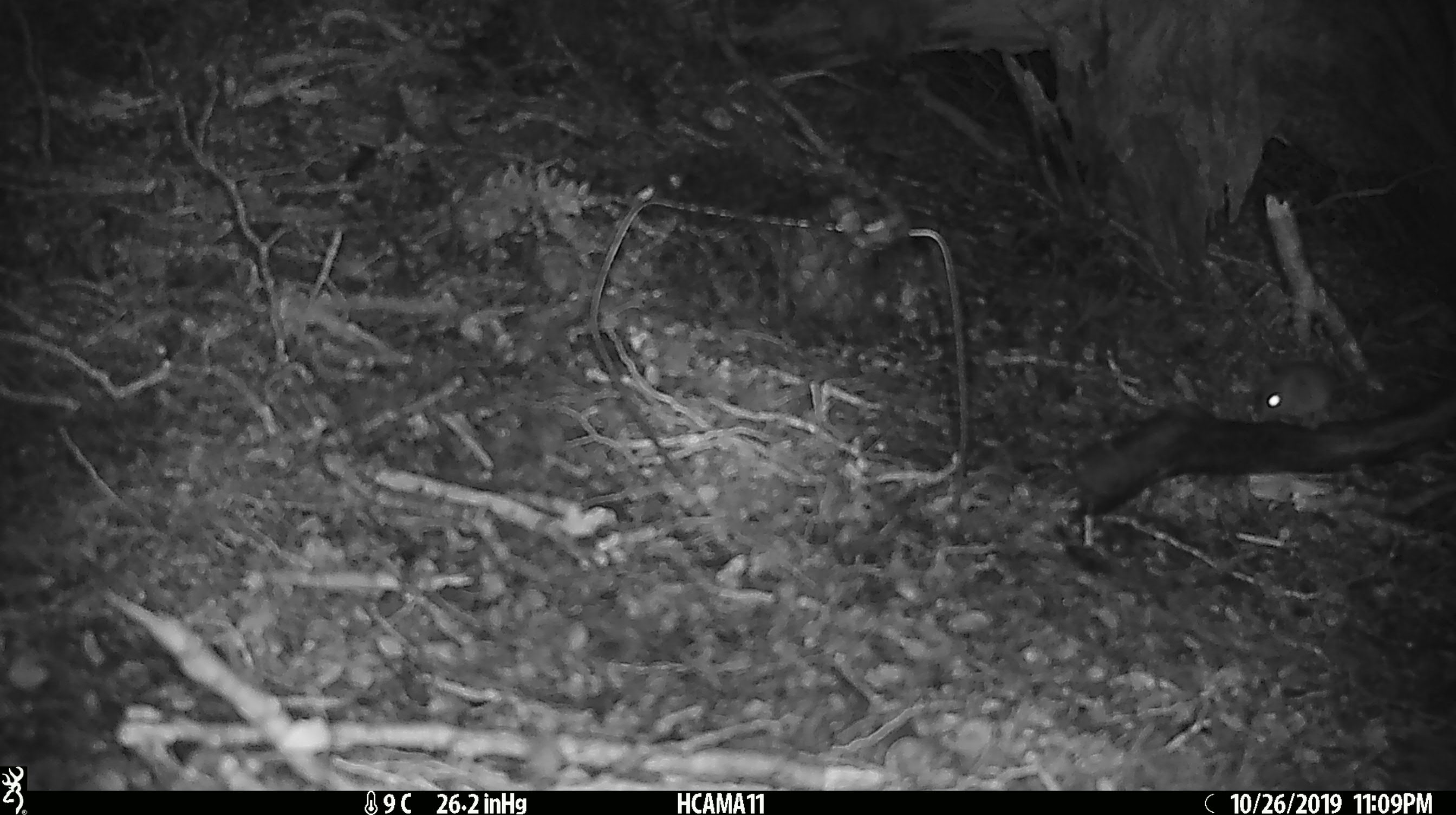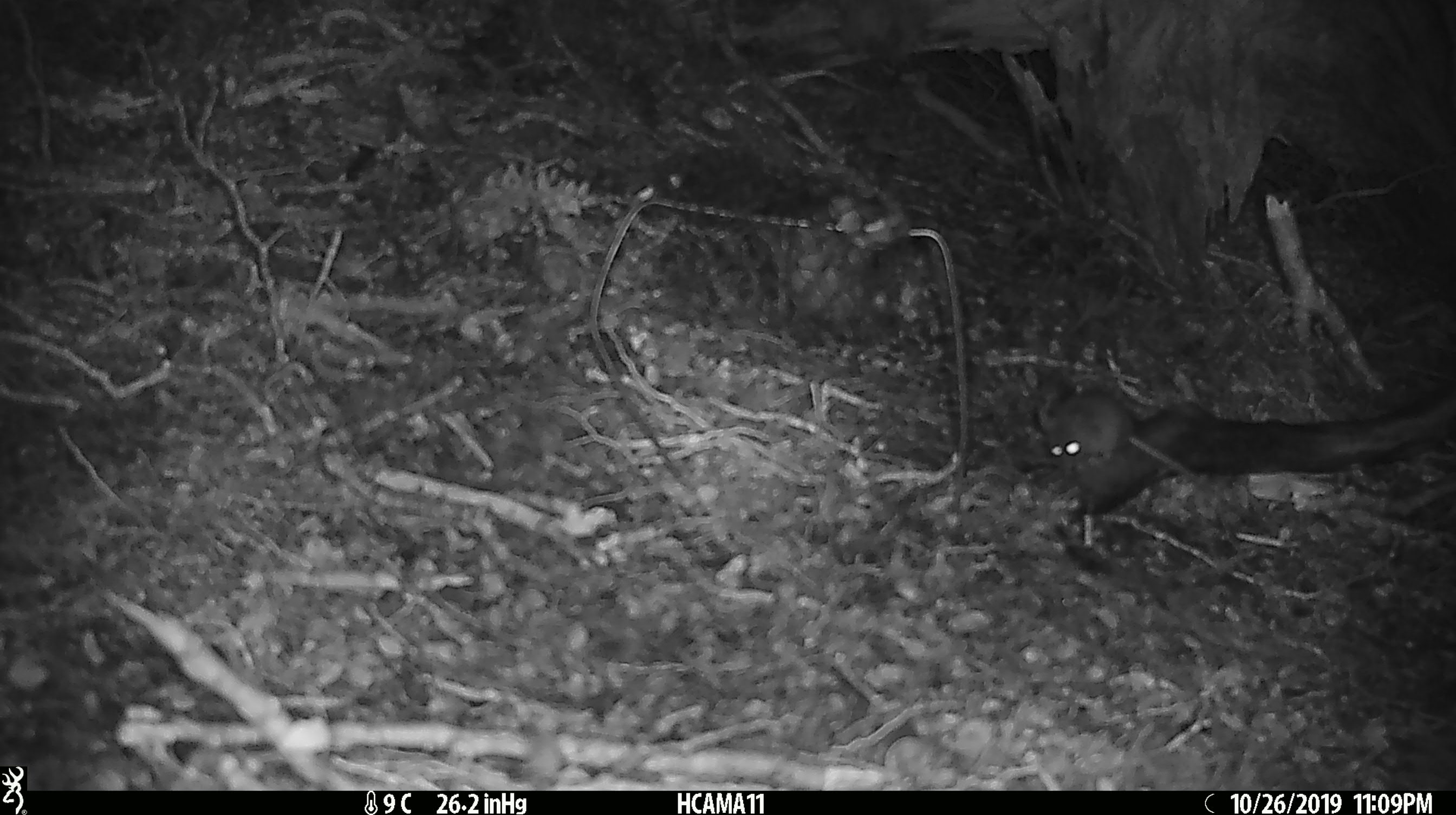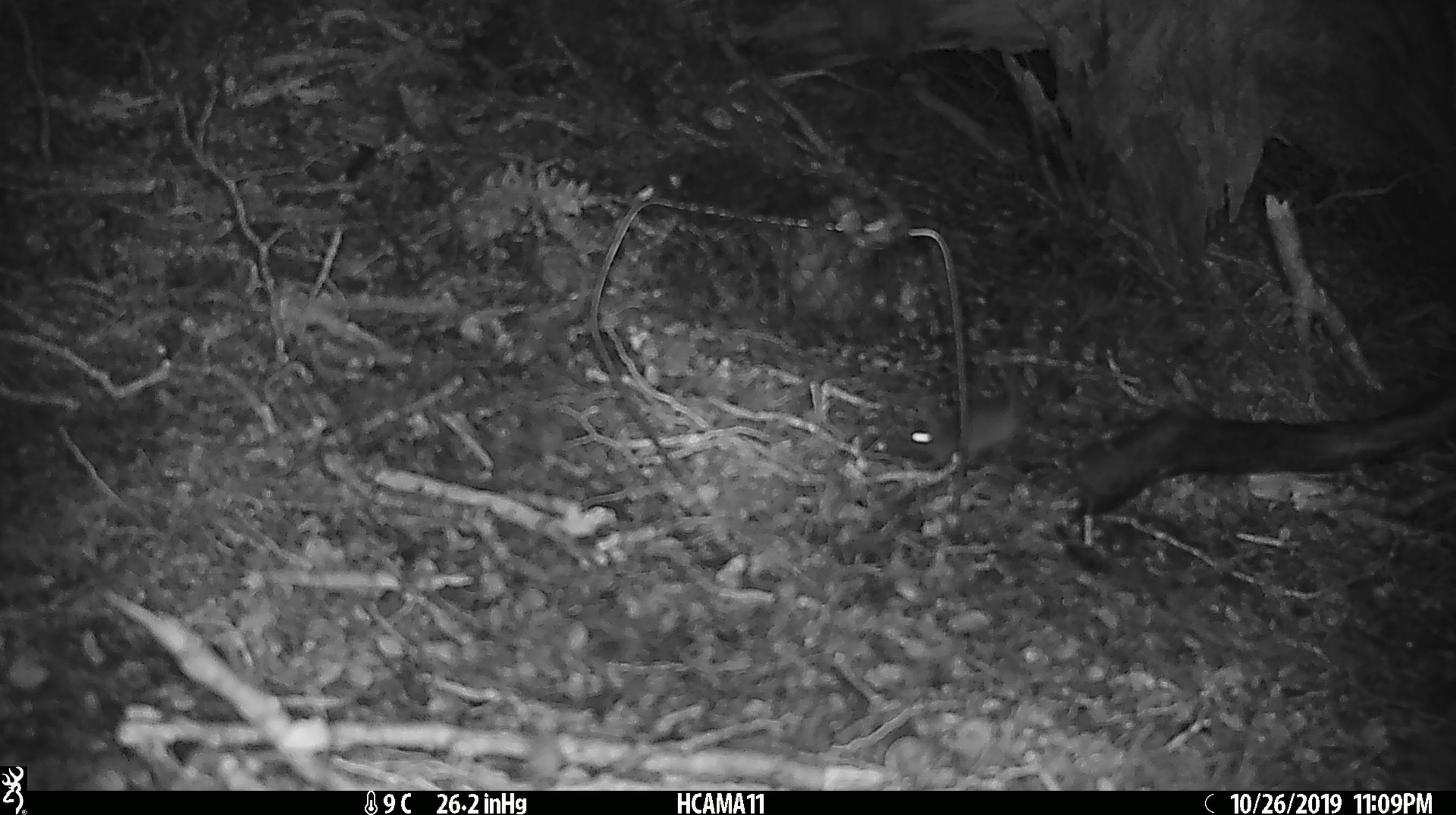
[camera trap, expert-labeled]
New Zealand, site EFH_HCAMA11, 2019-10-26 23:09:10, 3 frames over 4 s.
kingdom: Animalia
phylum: Chordata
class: Mammalia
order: Rodentia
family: Muridae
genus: Mus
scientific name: Mus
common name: mouse